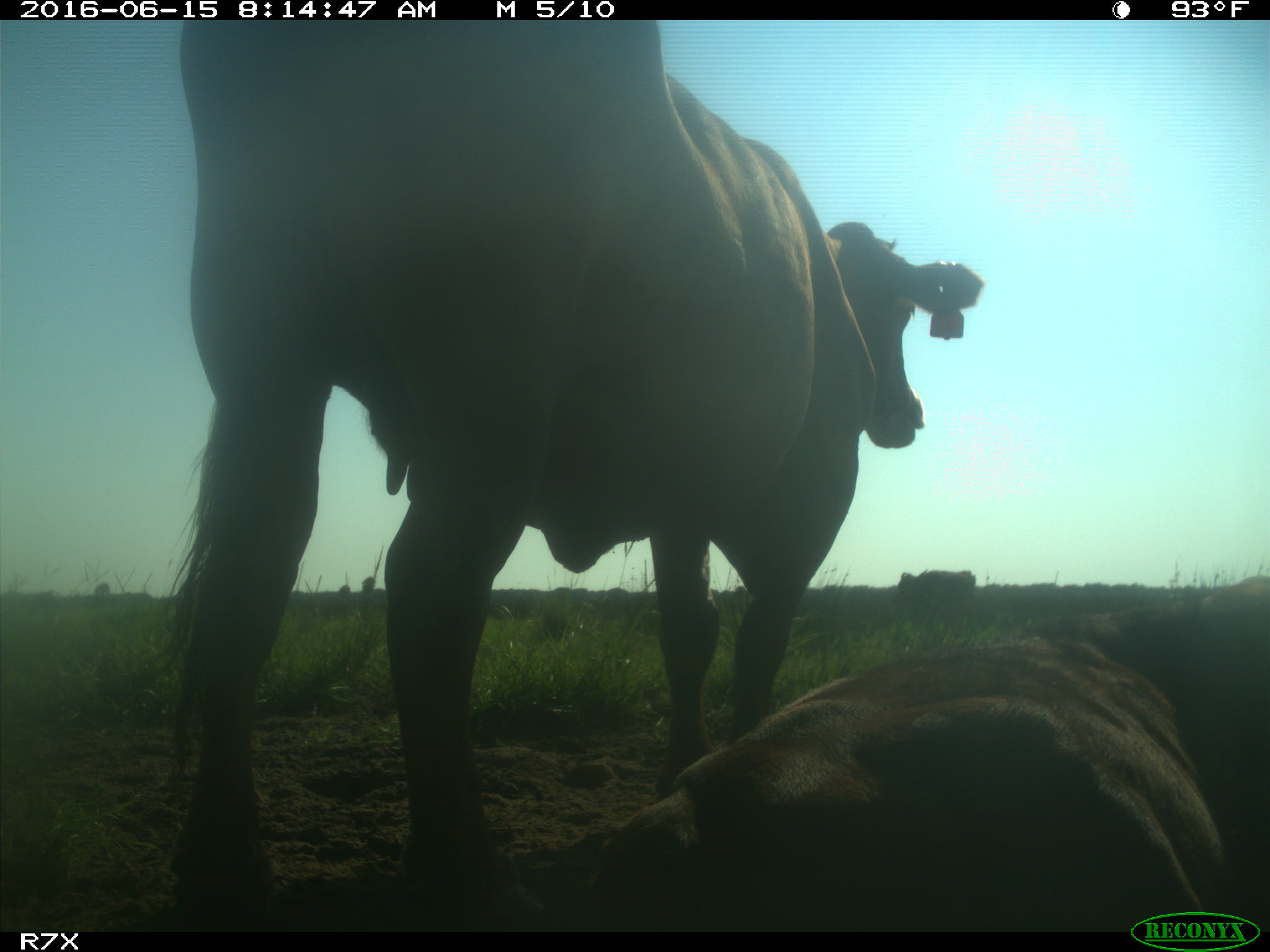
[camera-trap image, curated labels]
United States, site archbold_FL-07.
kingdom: Animalia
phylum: Chordata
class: Mammalia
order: Artiodactyla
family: Bovidae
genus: Bos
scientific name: Bos taurus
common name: domestic cow